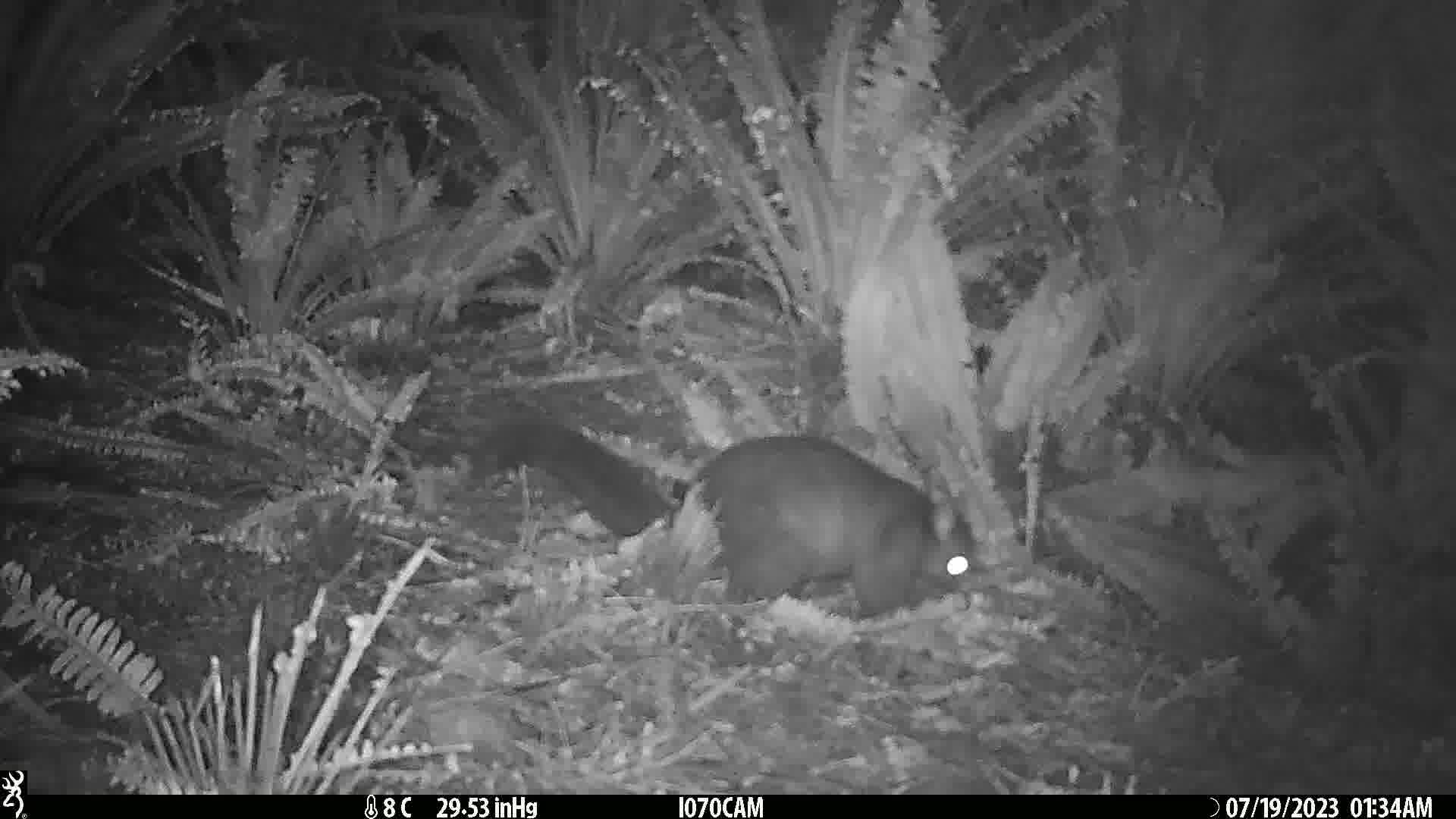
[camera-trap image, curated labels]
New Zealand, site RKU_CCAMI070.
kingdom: Animalia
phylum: Chordata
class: Mammalia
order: Diprotodontia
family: Phalangeridae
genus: Trichosurus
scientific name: Trichosurus vulpecula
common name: common brushtail possum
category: possum